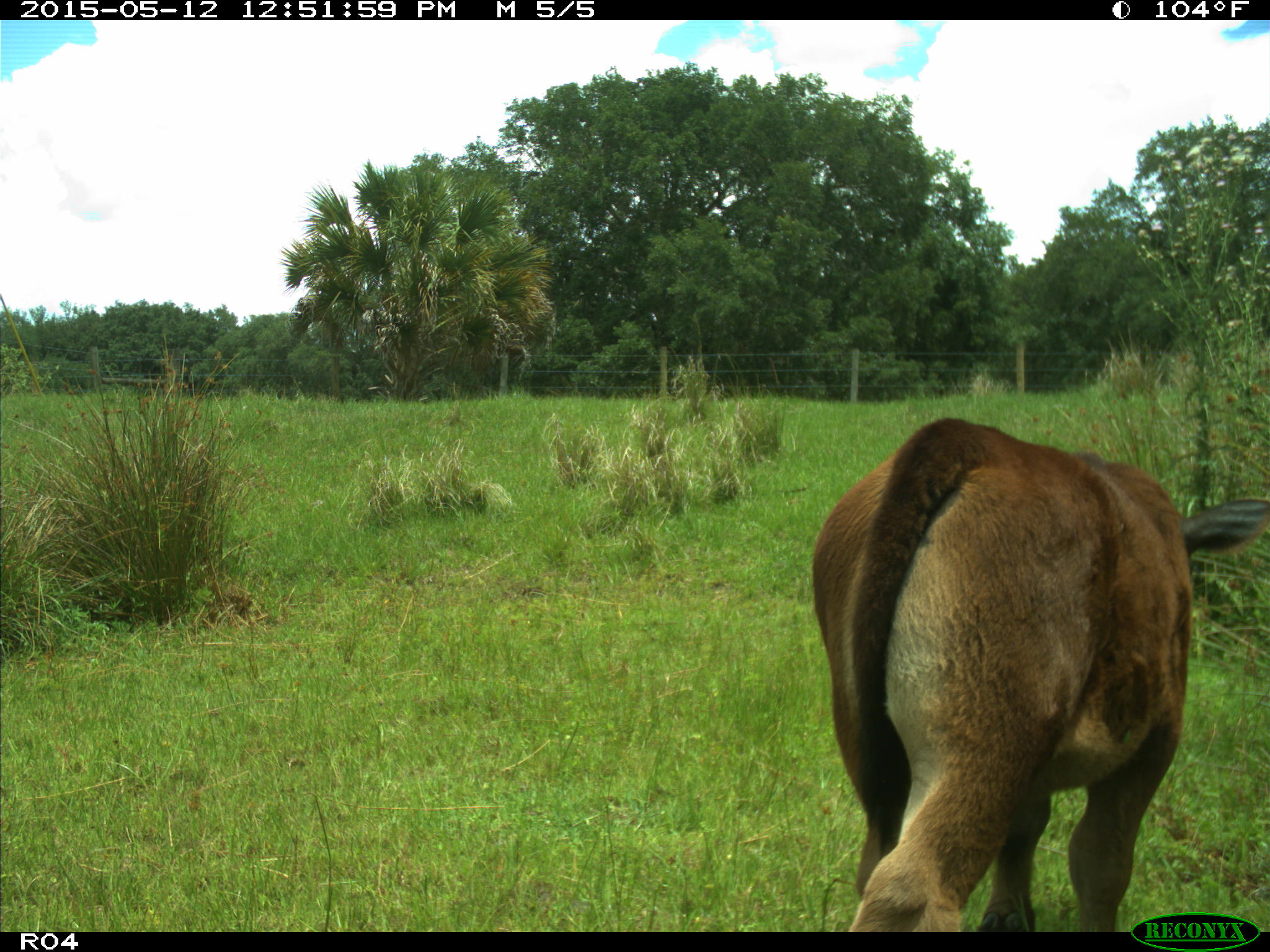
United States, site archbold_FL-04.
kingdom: Animalia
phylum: Chordata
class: Mammalia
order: Artiodactyla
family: Bovidae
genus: Bos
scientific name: Bos taurus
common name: domestic cow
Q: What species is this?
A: Bos taurus (domestic cow).